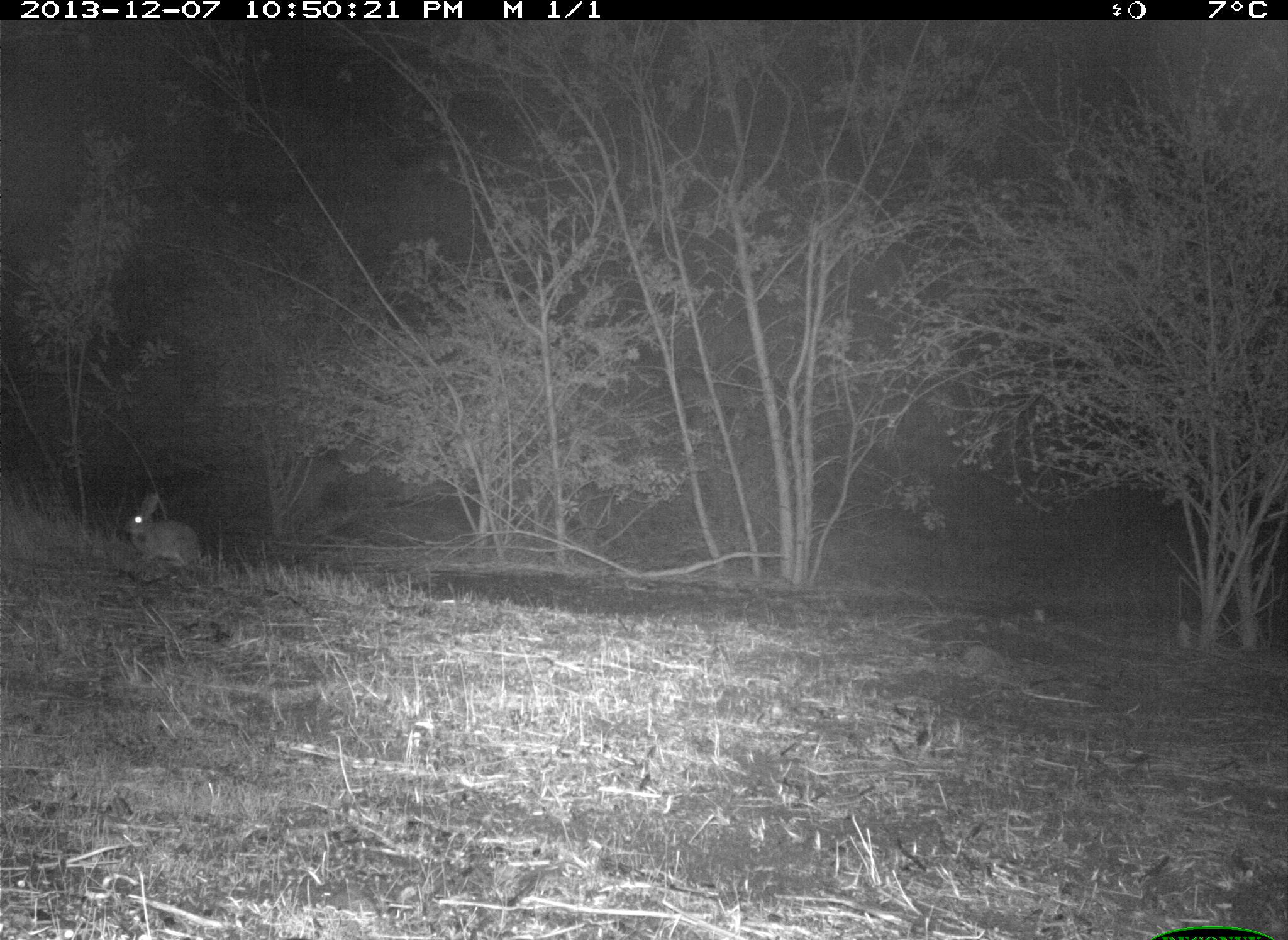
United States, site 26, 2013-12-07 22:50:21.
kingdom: Animalia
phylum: Chordata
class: Mammalia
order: Lagomorpha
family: Leporidae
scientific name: Leporidae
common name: rabbits and hares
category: rabbit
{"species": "rabbit (rabbits and hares) (Leporidae)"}